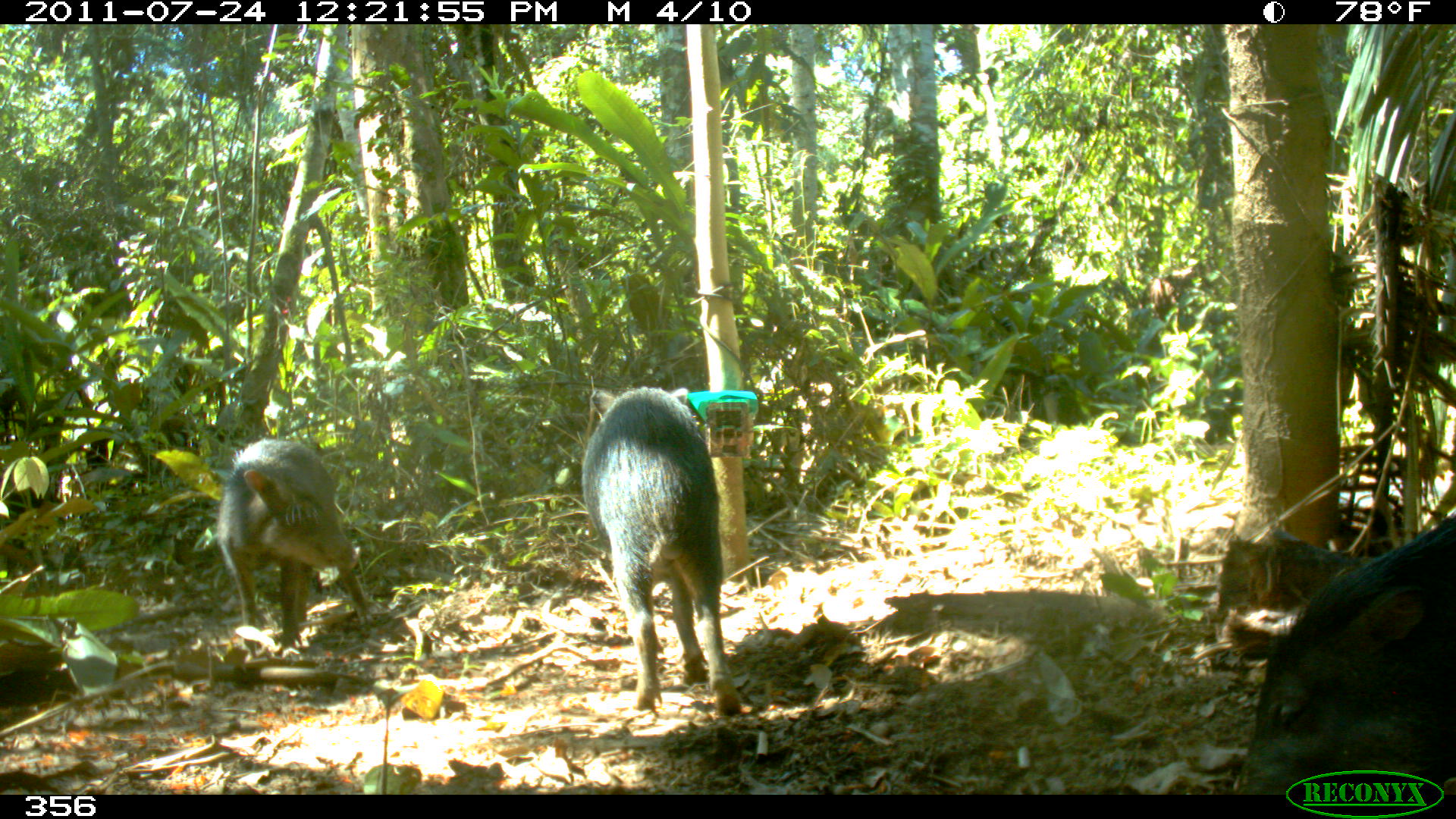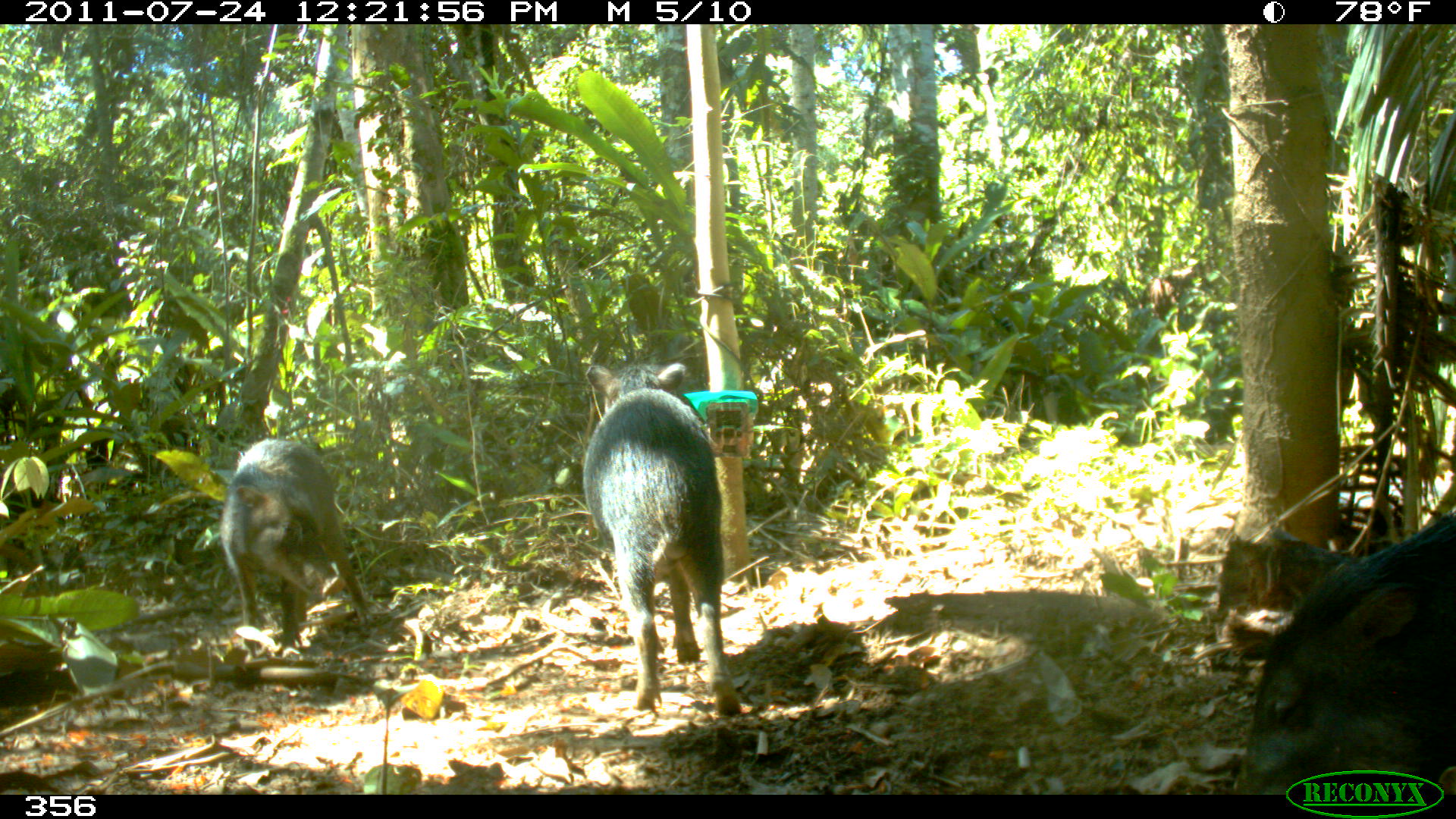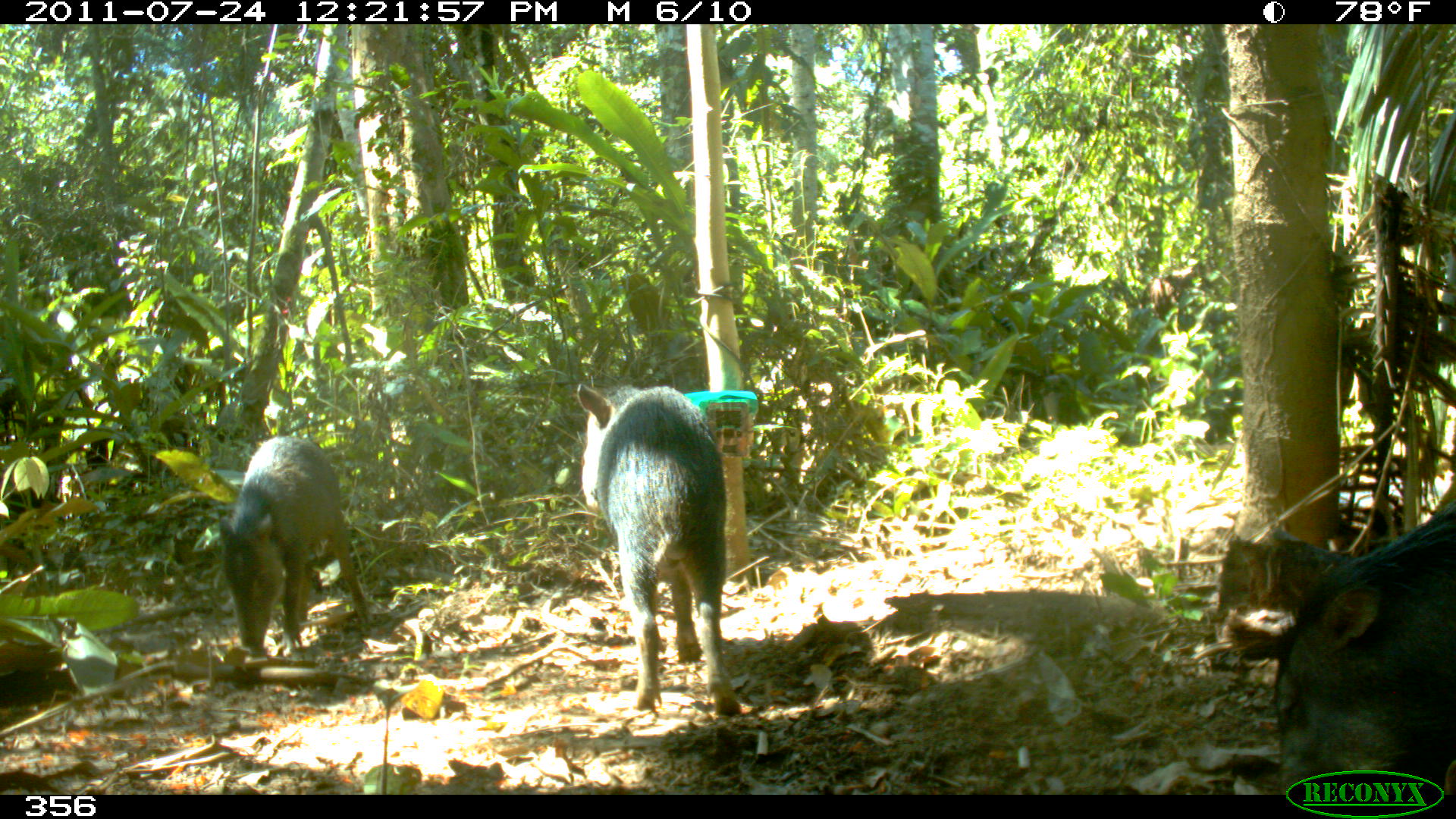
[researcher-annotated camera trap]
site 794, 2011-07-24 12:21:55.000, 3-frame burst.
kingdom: Animalia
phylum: Chordata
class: Mammalia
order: Artiodactyla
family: Tayassuidae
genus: Tayassu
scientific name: Tayassu pecari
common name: white-lipped peccary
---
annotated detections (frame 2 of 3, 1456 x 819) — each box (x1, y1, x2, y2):
tayassu pecari: (1231, 513, 1456, 792); (583, 362, 740, 714); (220, 438, 373, 660)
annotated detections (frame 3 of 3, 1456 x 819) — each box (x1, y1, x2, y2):
tayassu pecari: (572, 381, 740, 714); (1267, 494, 1456, 788); (217, 434, 372, 657)